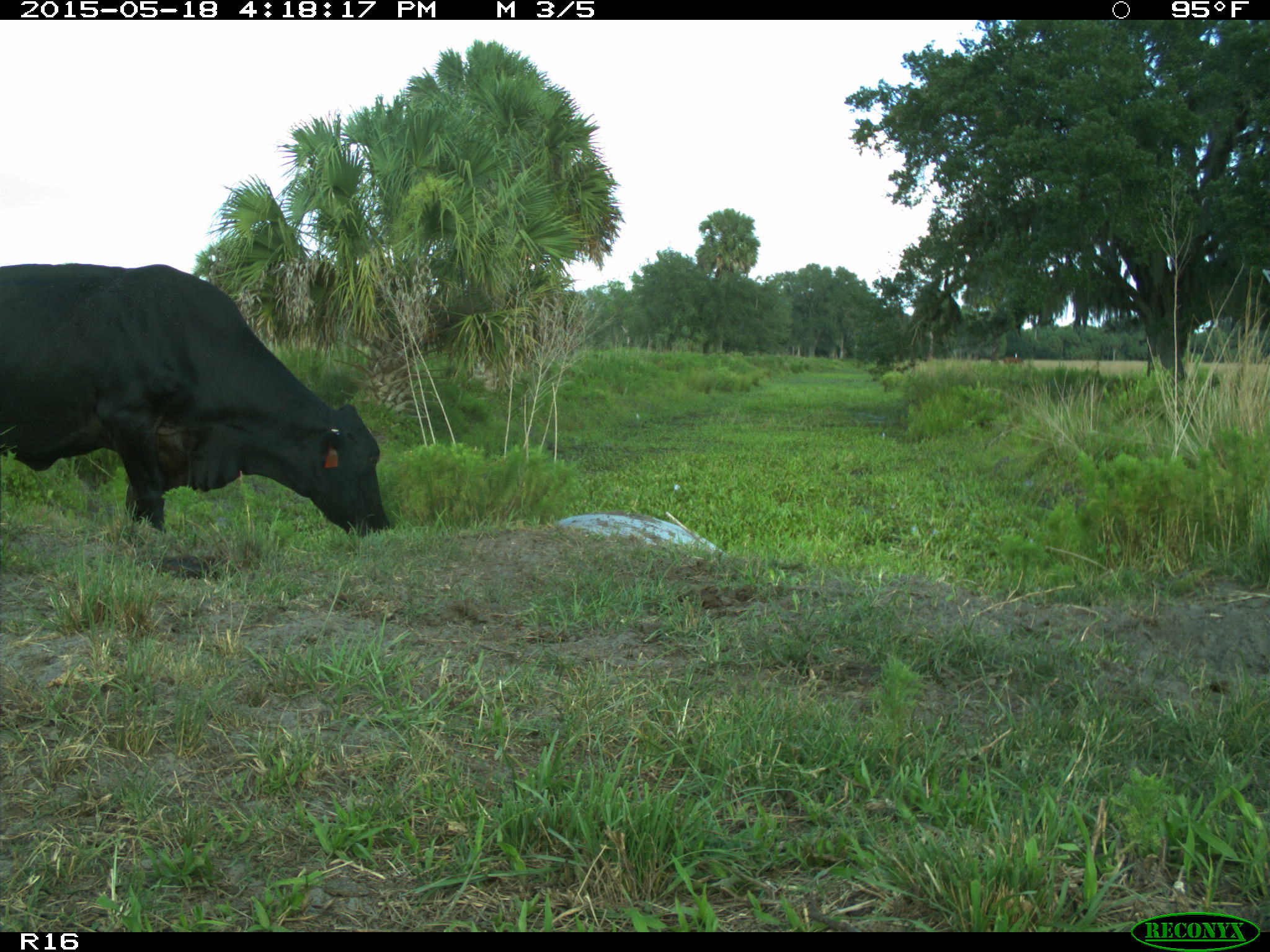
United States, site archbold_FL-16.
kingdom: Animalia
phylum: Chordata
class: Mammalia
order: Artiodactyla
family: Bovidae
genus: Bos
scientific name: Bos taurus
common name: domestic cow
Bos taurus (domestic cow).